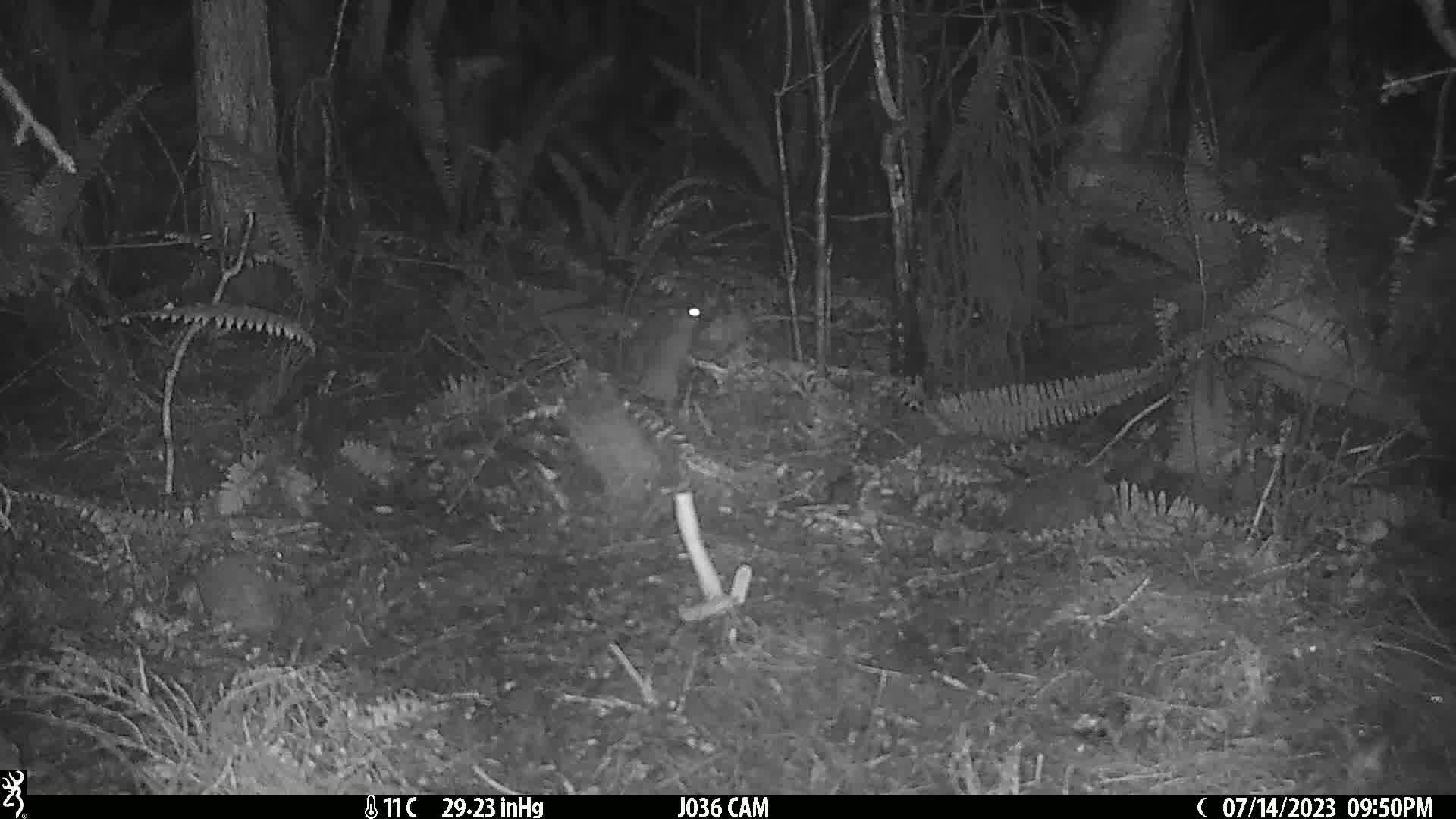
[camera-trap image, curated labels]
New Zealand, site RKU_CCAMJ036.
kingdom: Animalia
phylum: Chordata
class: Mammalia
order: Rodentia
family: Muridae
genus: Rattus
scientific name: Rattus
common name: rat